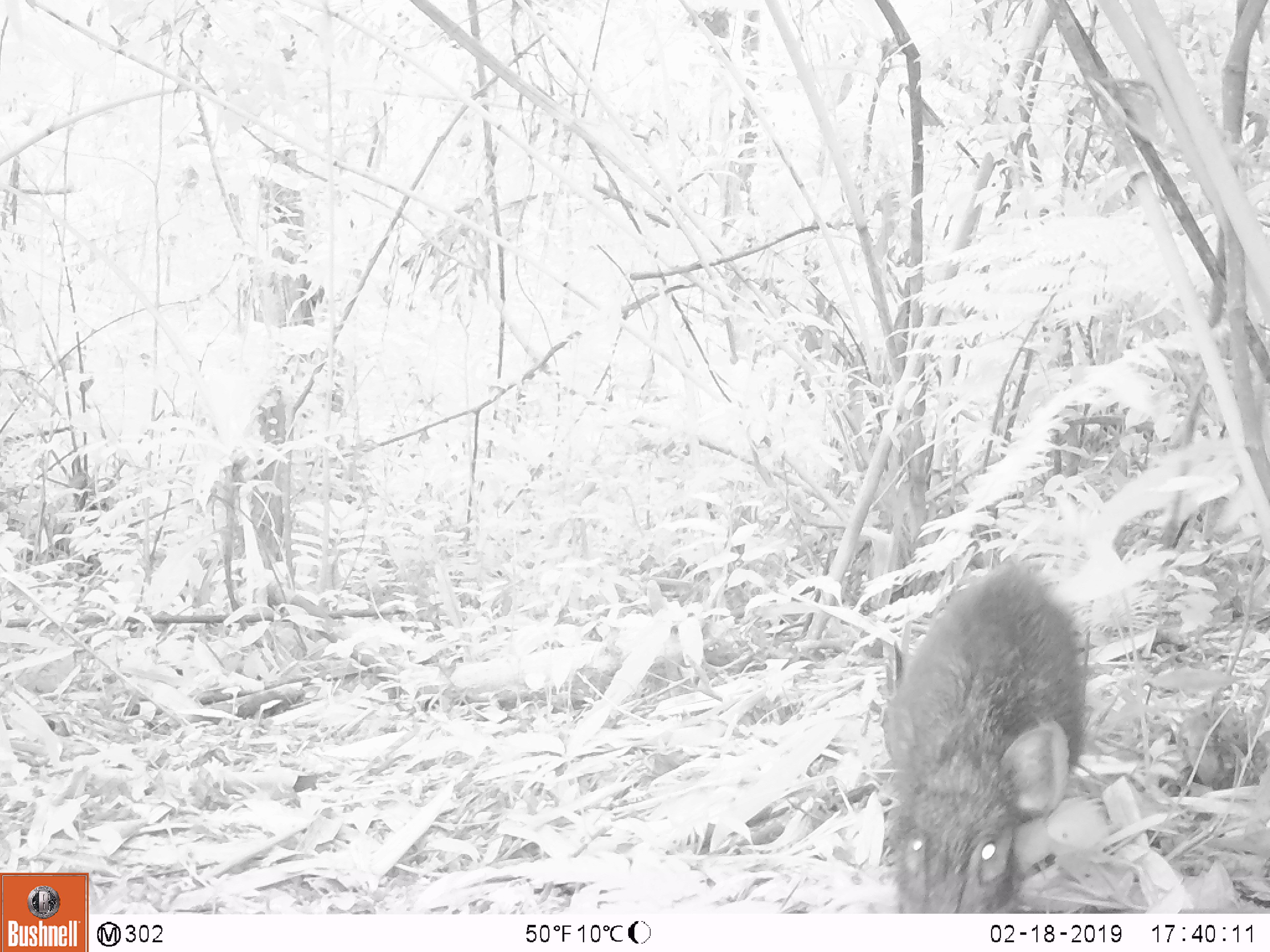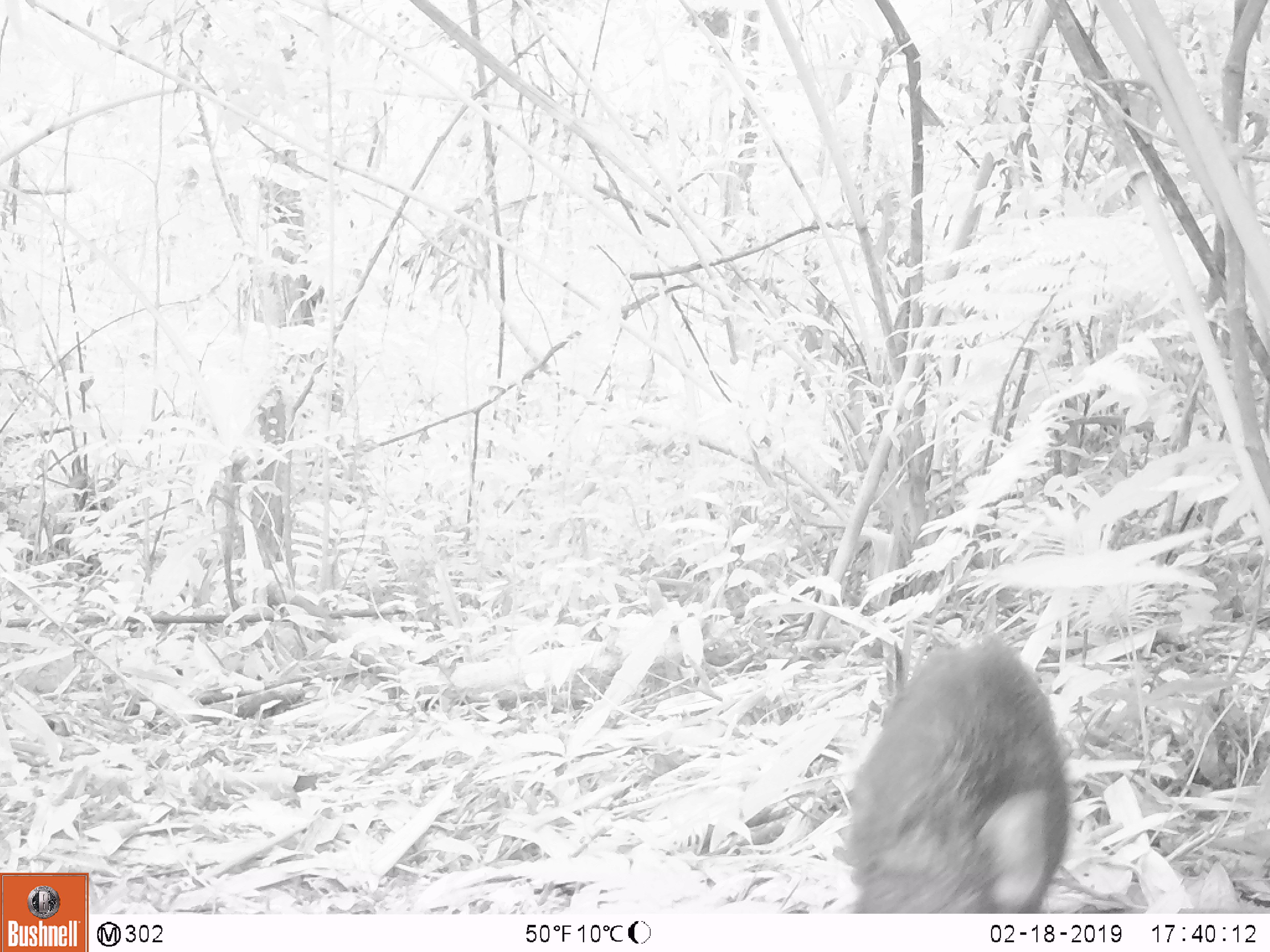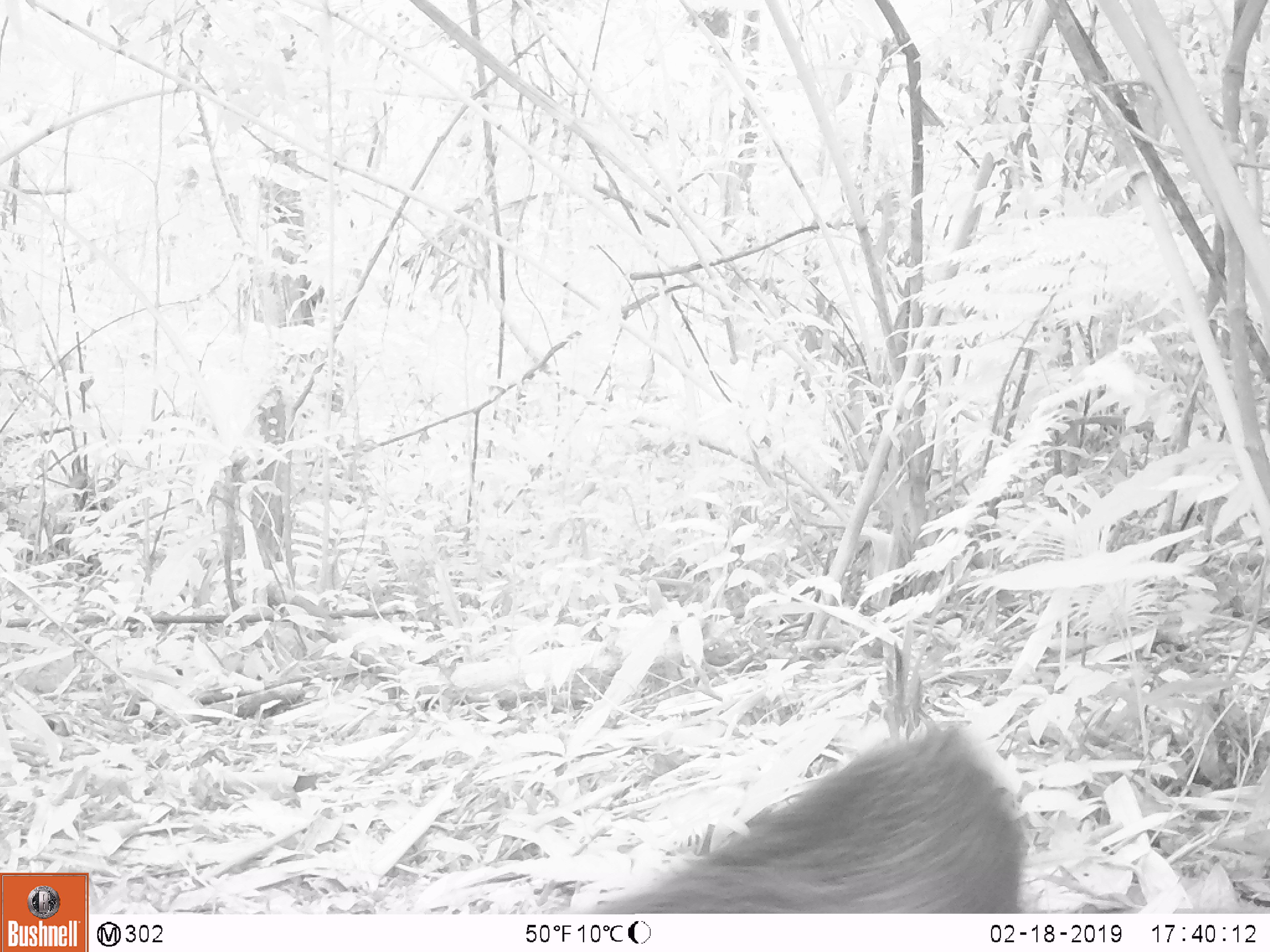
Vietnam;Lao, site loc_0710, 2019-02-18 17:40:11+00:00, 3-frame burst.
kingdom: Animalia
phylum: Chordata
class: Mammalia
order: Artiodactyla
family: Suidae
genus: Sus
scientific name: Sus scrofa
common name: eurasian wild pig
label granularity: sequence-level